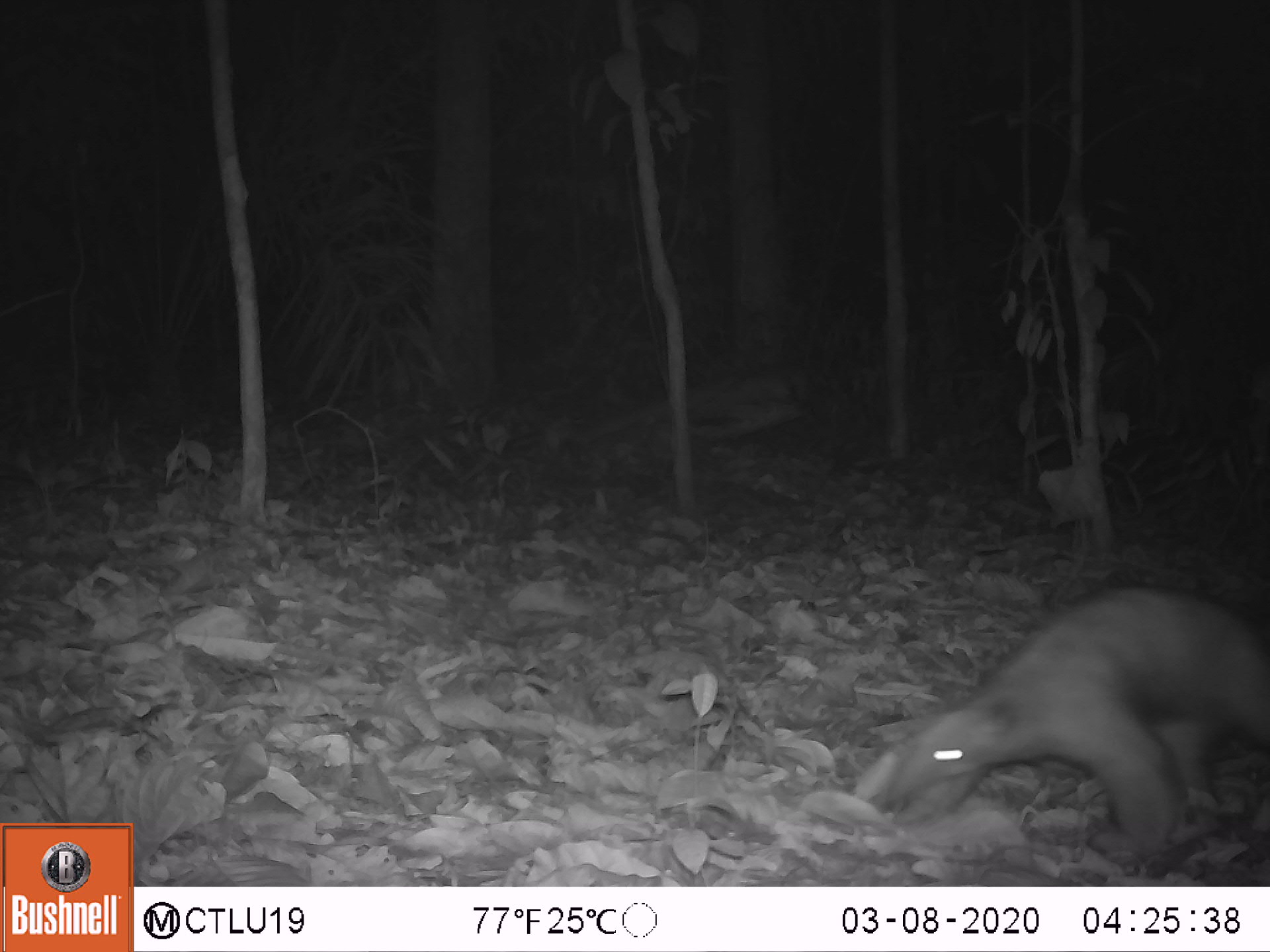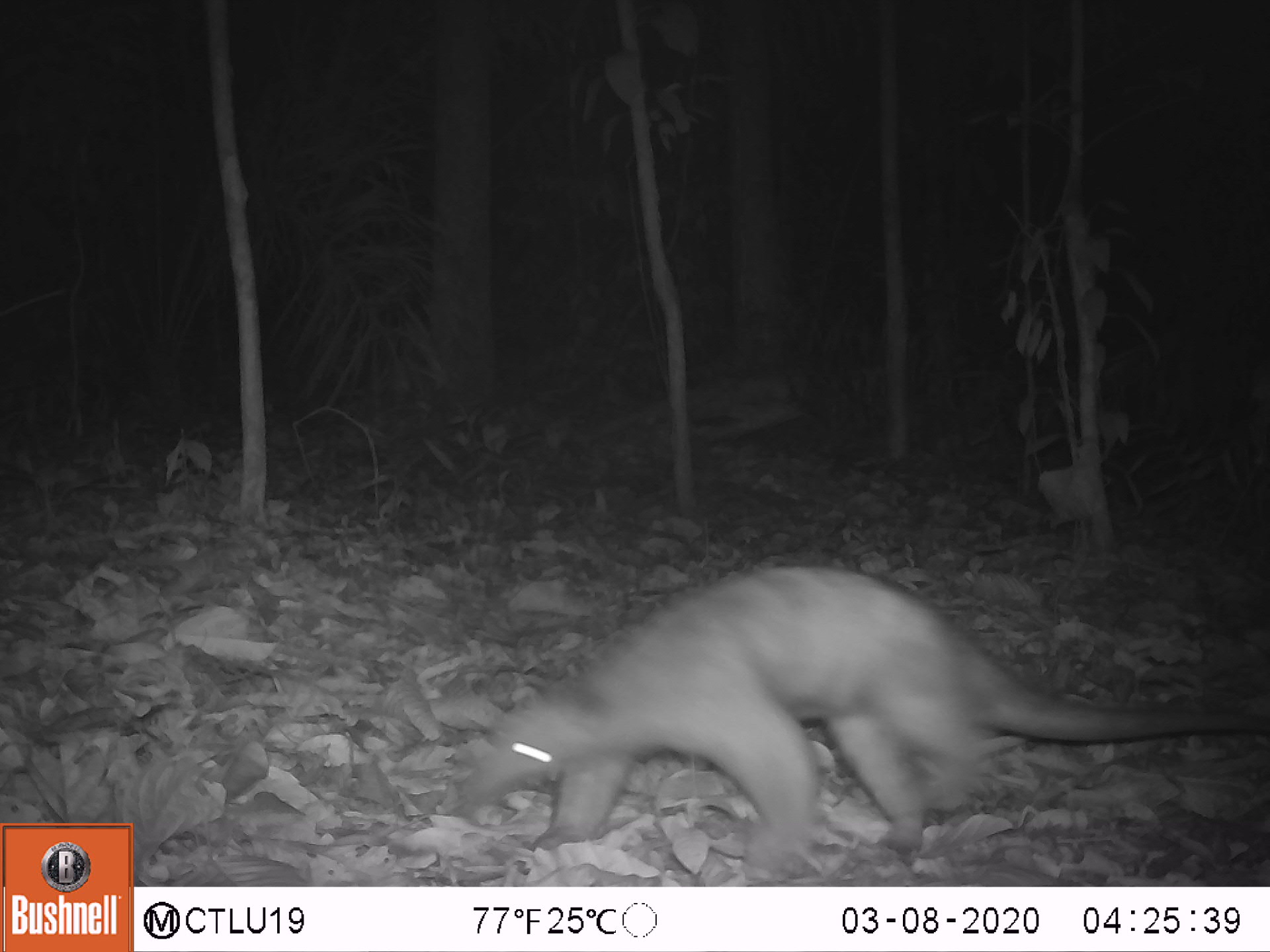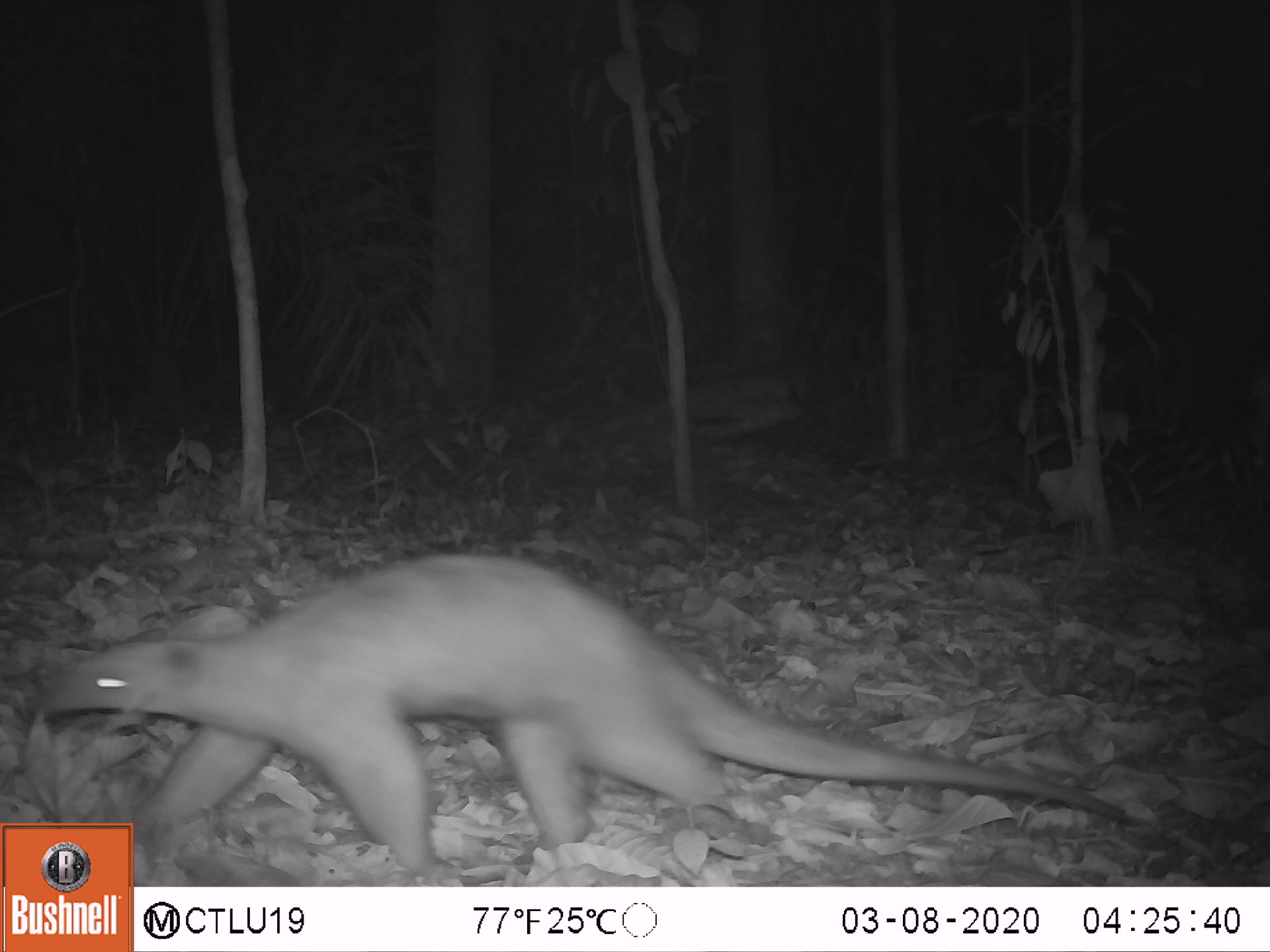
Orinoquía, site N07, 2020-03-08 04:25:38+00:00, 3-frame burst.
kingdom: Animalia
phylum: Chordata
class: Mammalia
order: Pilosa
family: Myrmecophagidae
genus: Tamandua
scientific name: Tamandua tetradactyla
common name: southern tamandua